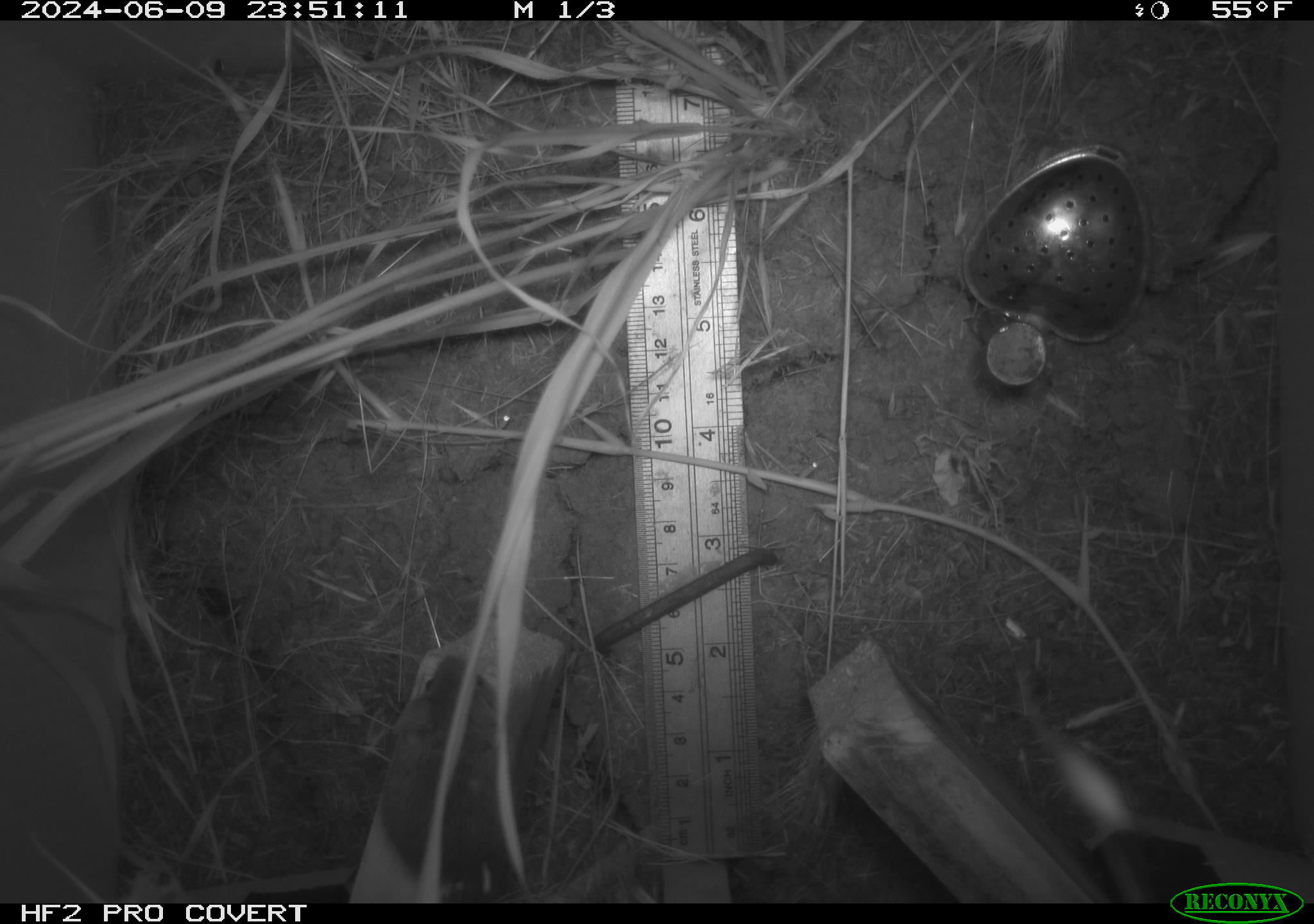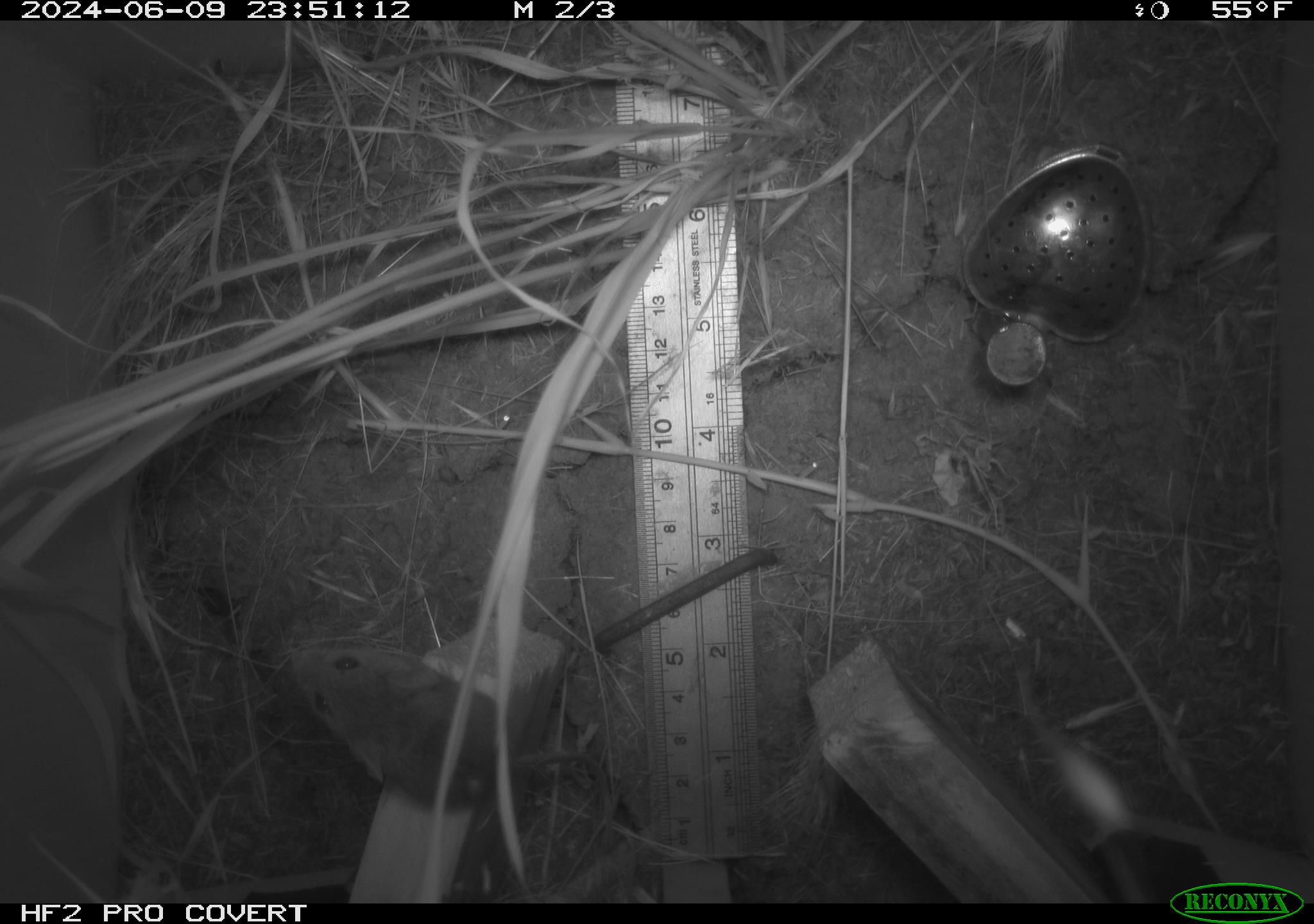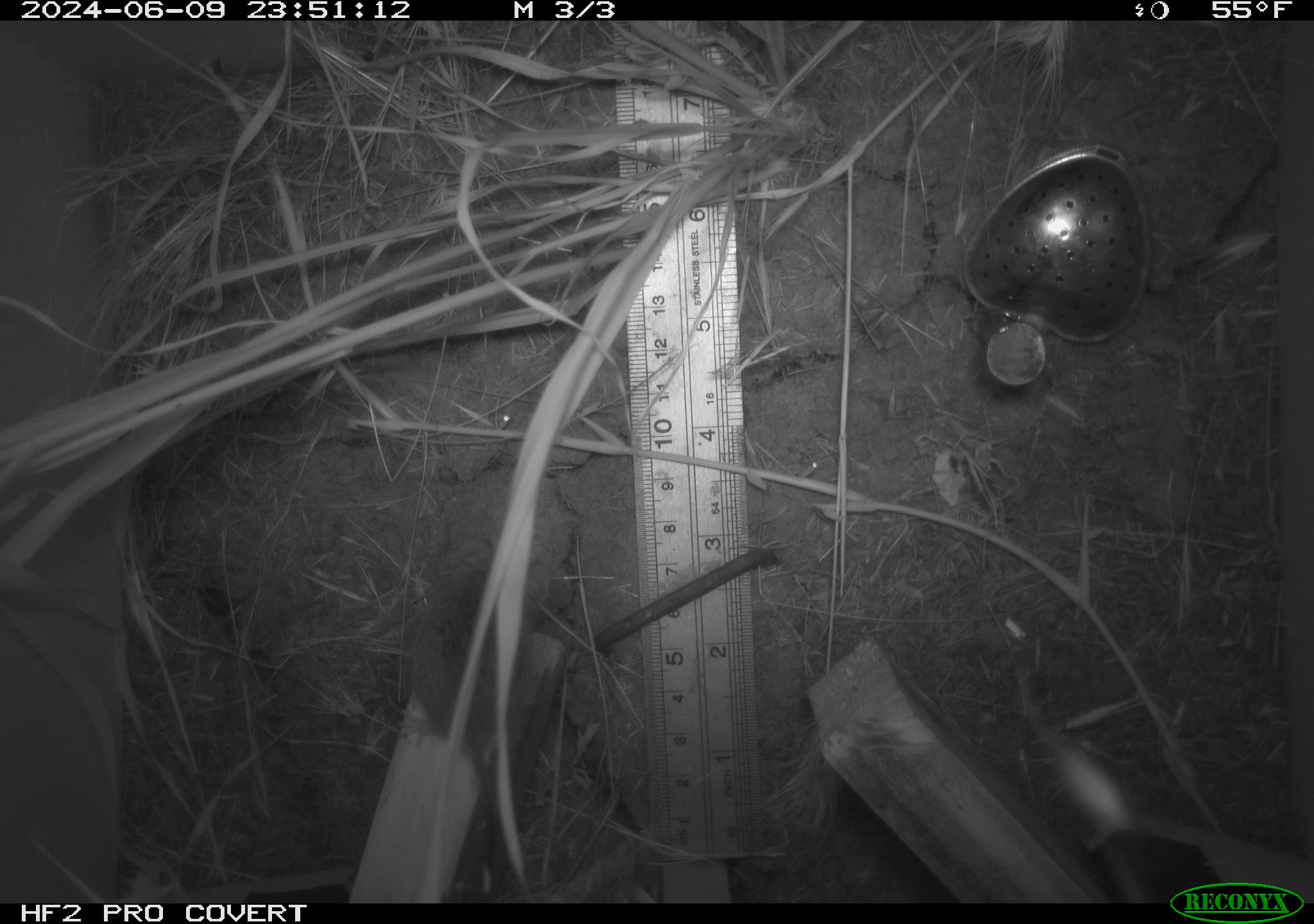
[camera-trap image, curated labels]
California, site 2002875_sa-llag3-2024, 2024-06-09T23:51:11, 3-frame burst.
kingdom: Animalia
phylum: Chordata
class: Mammalia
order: Rodentia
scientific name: Rodentia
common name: rodent